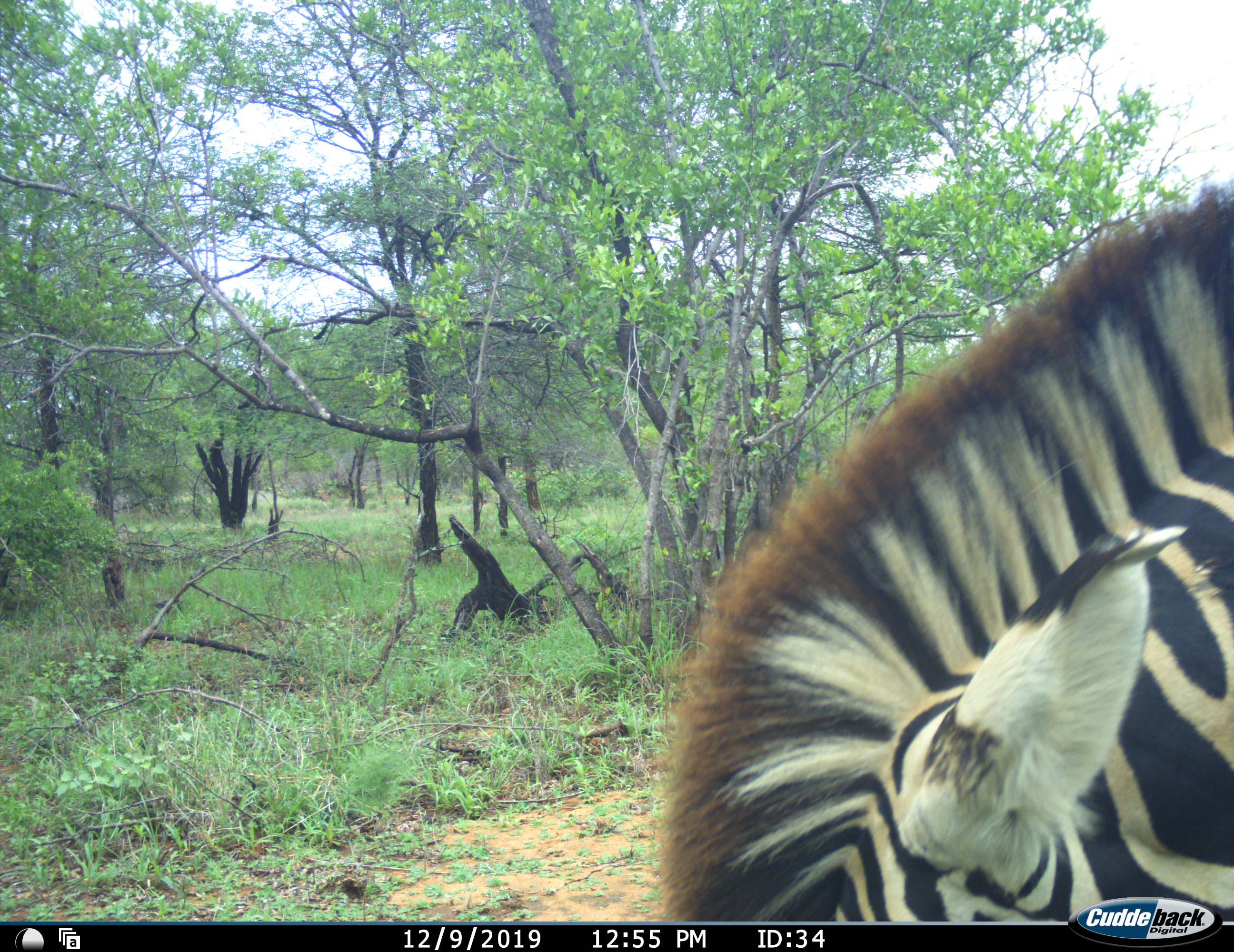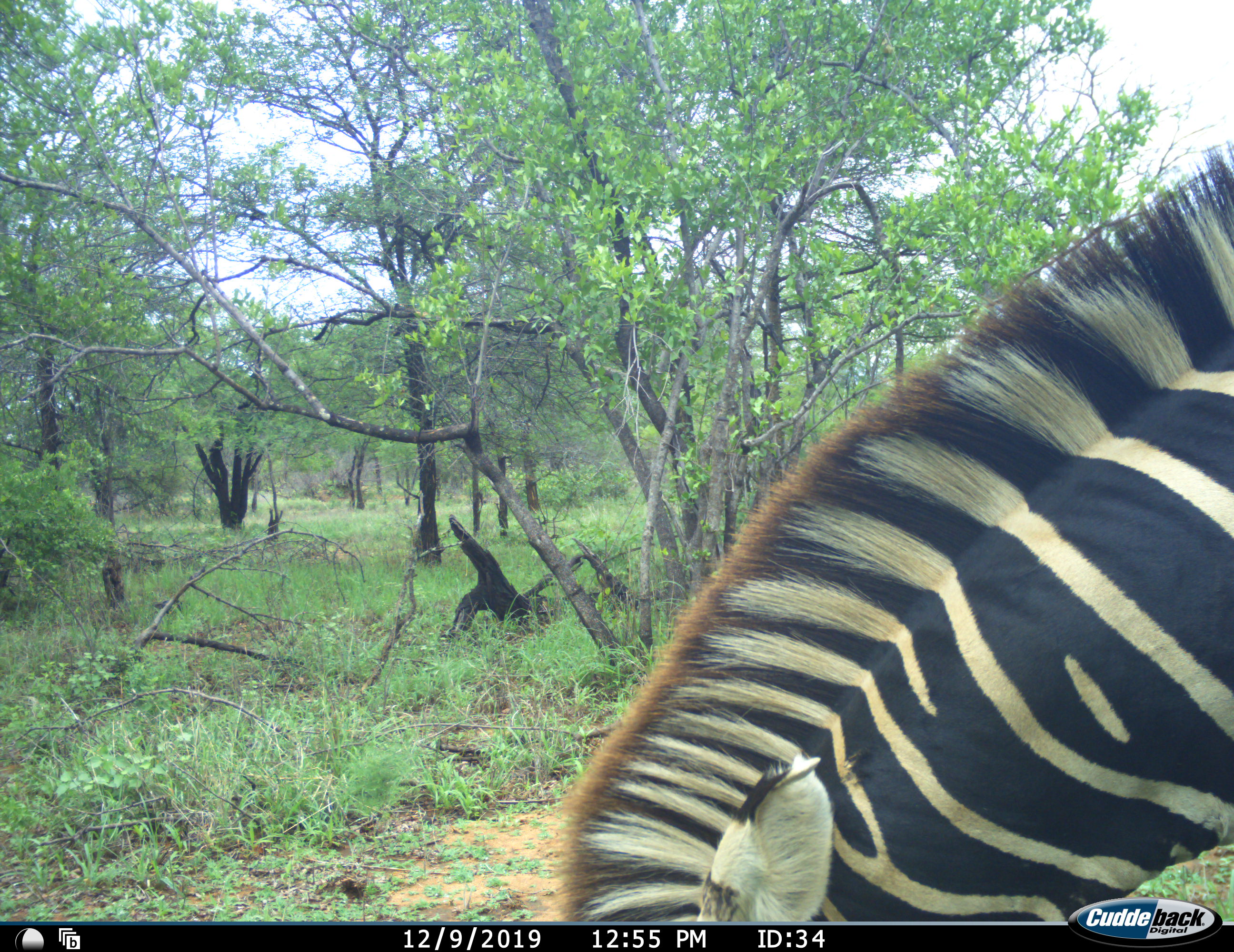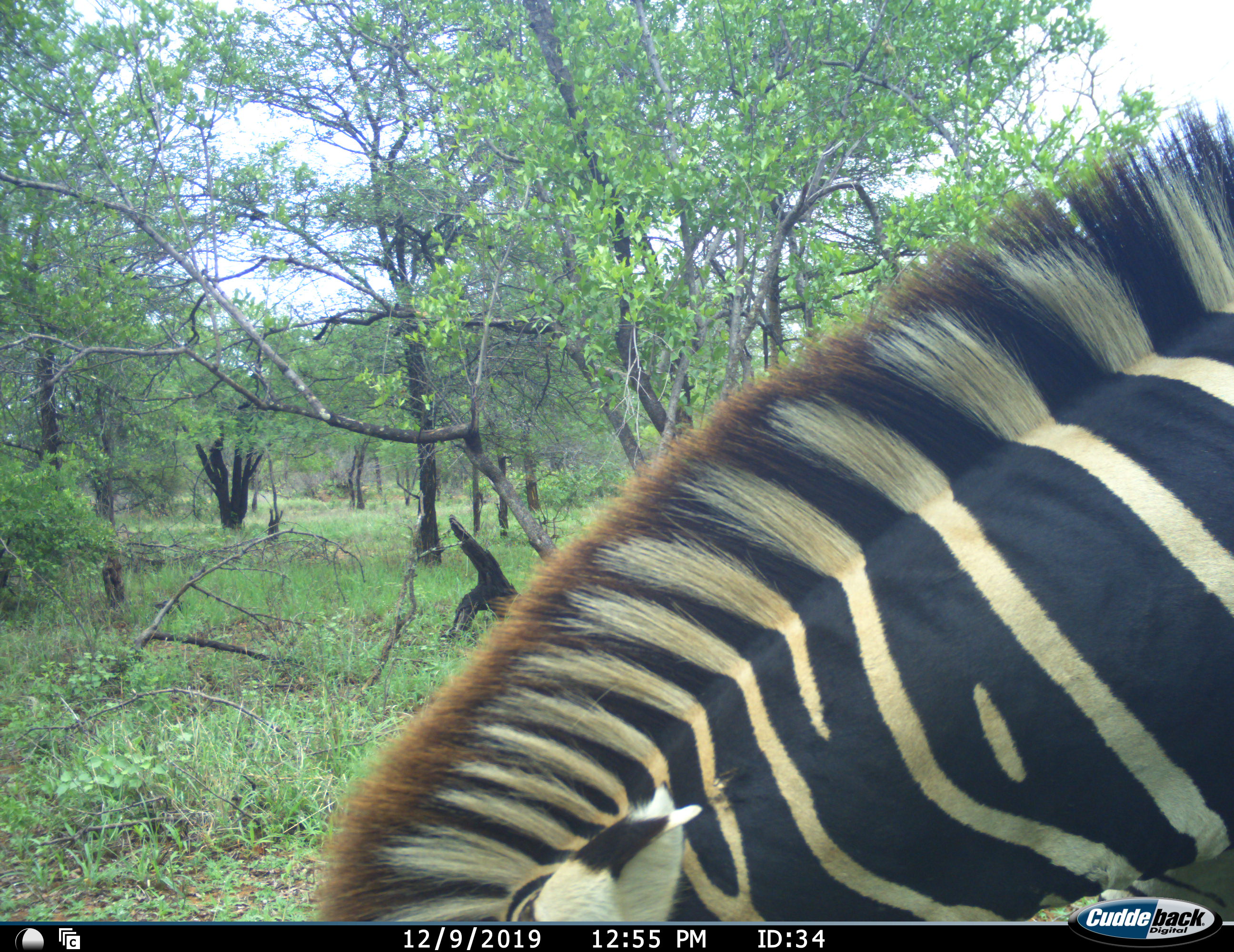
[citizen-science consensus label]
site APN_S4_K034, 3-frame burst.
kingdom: Animalia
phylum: Chordata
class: Mammalia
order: Perissodactyla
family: Equidae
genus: Equus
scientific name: Equus quagga burchellii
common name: burchell's zebra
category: zebraburchells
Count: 1.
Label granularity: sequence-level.